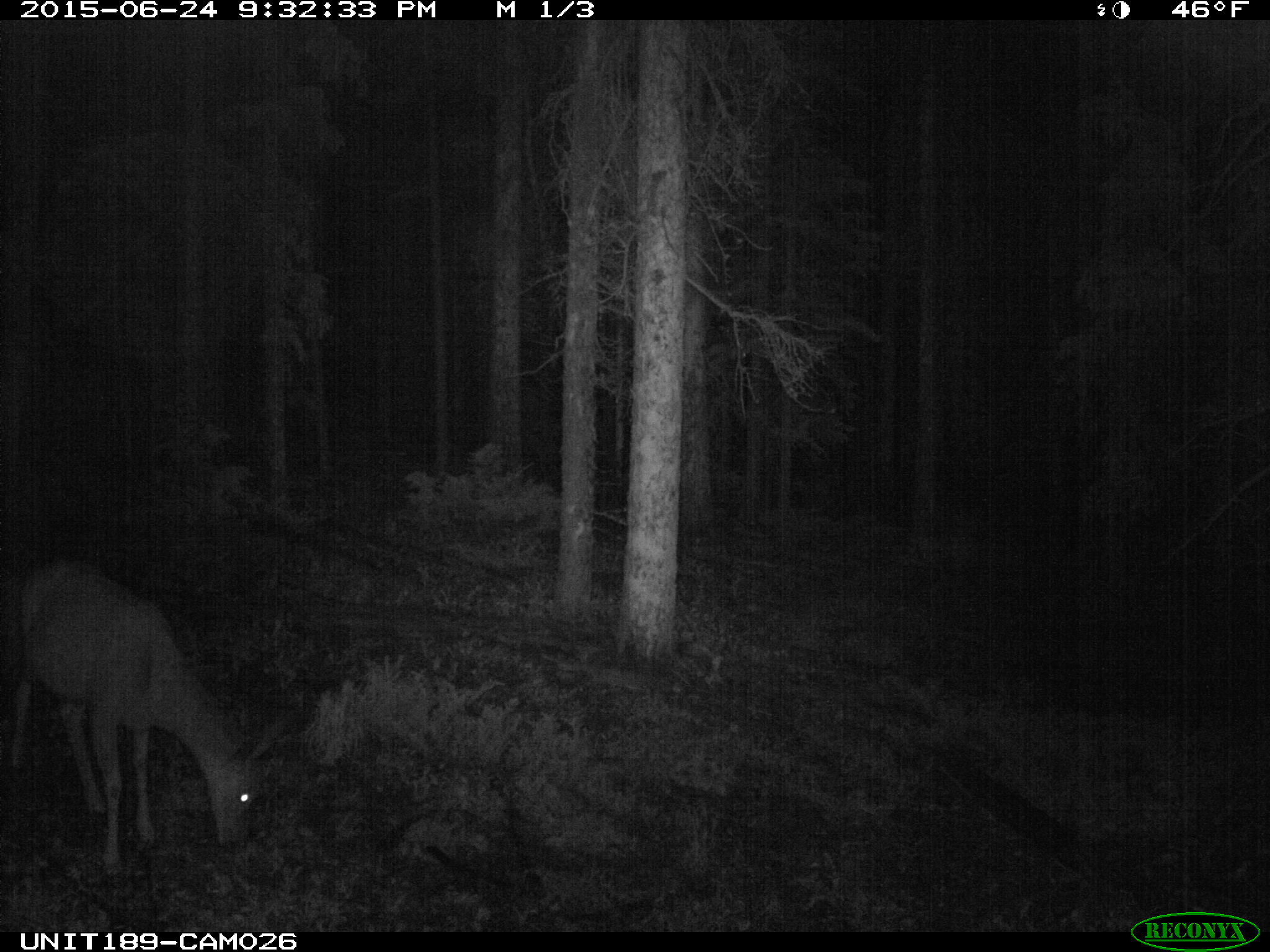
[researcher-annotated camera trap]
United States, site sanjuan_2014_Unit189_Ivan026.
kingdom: Animalia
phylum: Chordata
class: Mammalia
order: Artiodactyla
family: Cervidae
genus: Odocoileus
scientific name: Odocoileus hemionus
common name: mule deer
Odocoileus hemionus (mule deer).